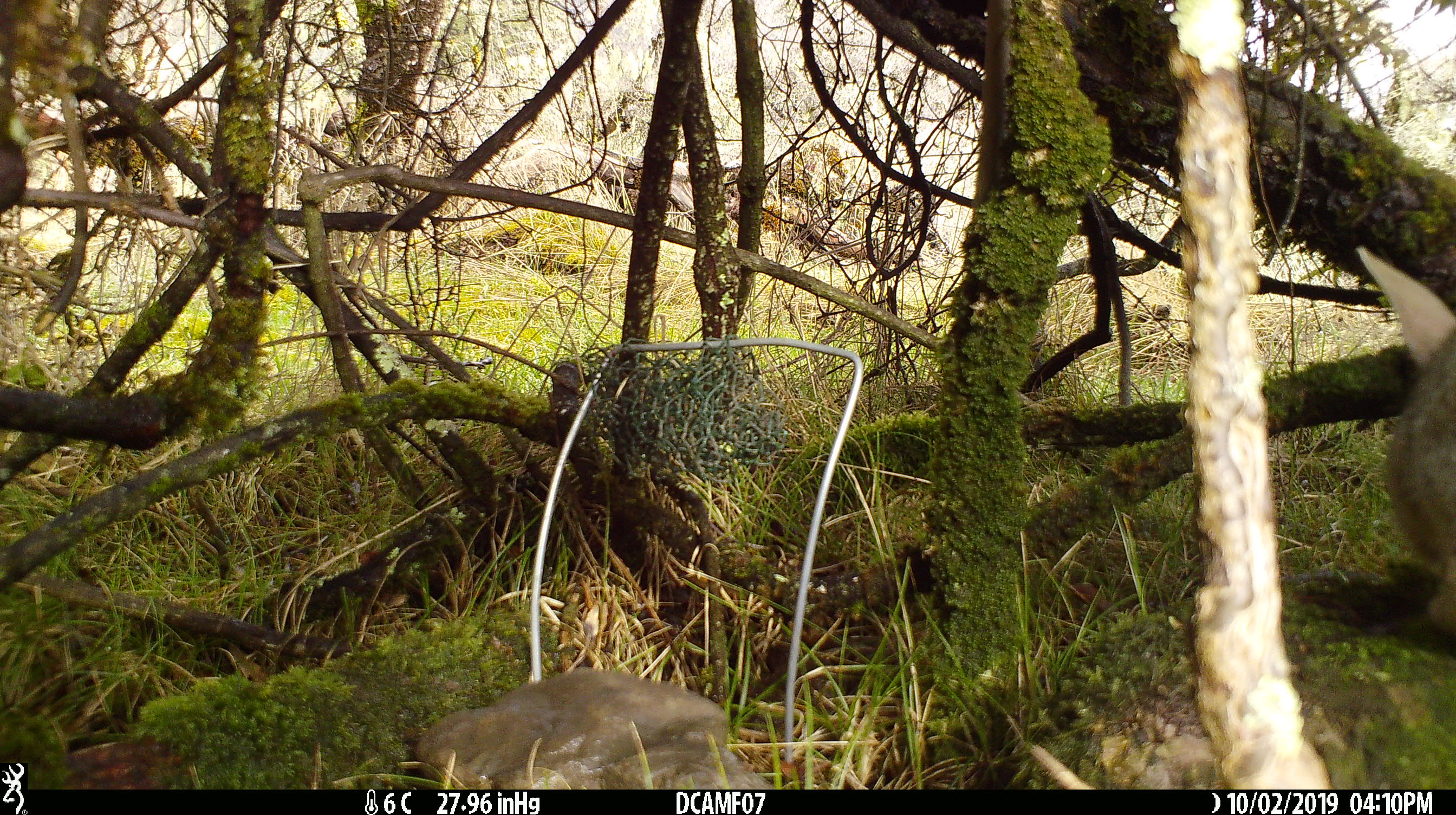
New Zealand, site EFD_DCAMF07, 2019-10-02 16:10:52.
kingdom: Animalia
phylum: Chordata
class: Mammalia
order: Lagomorpha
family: Leporidae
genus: Oryctolagus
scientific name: Oryctolagus cuniculus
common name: european rabbit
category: rabbit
Rabbit (european rabbit) (Oryctolagus cuniculus).